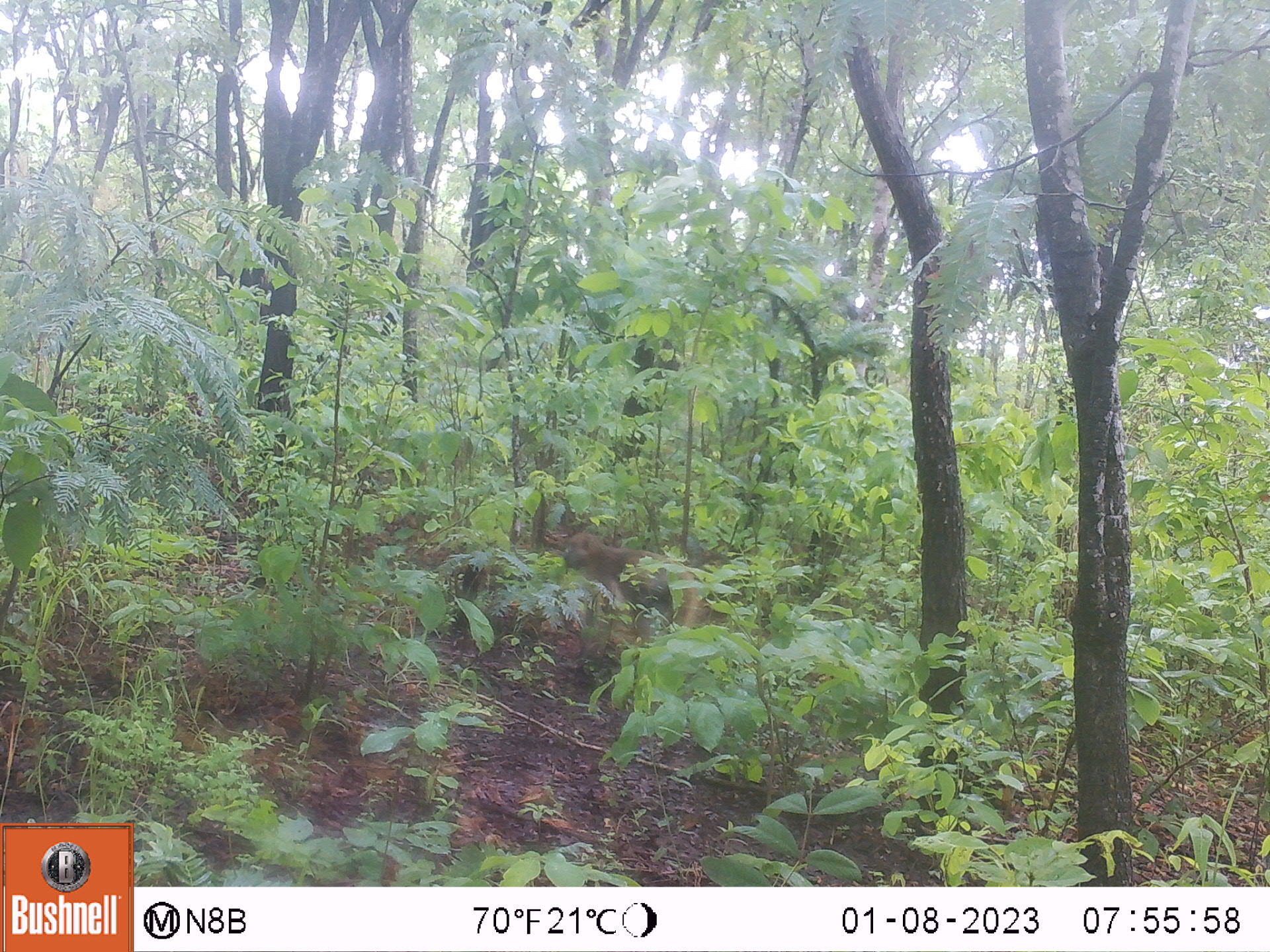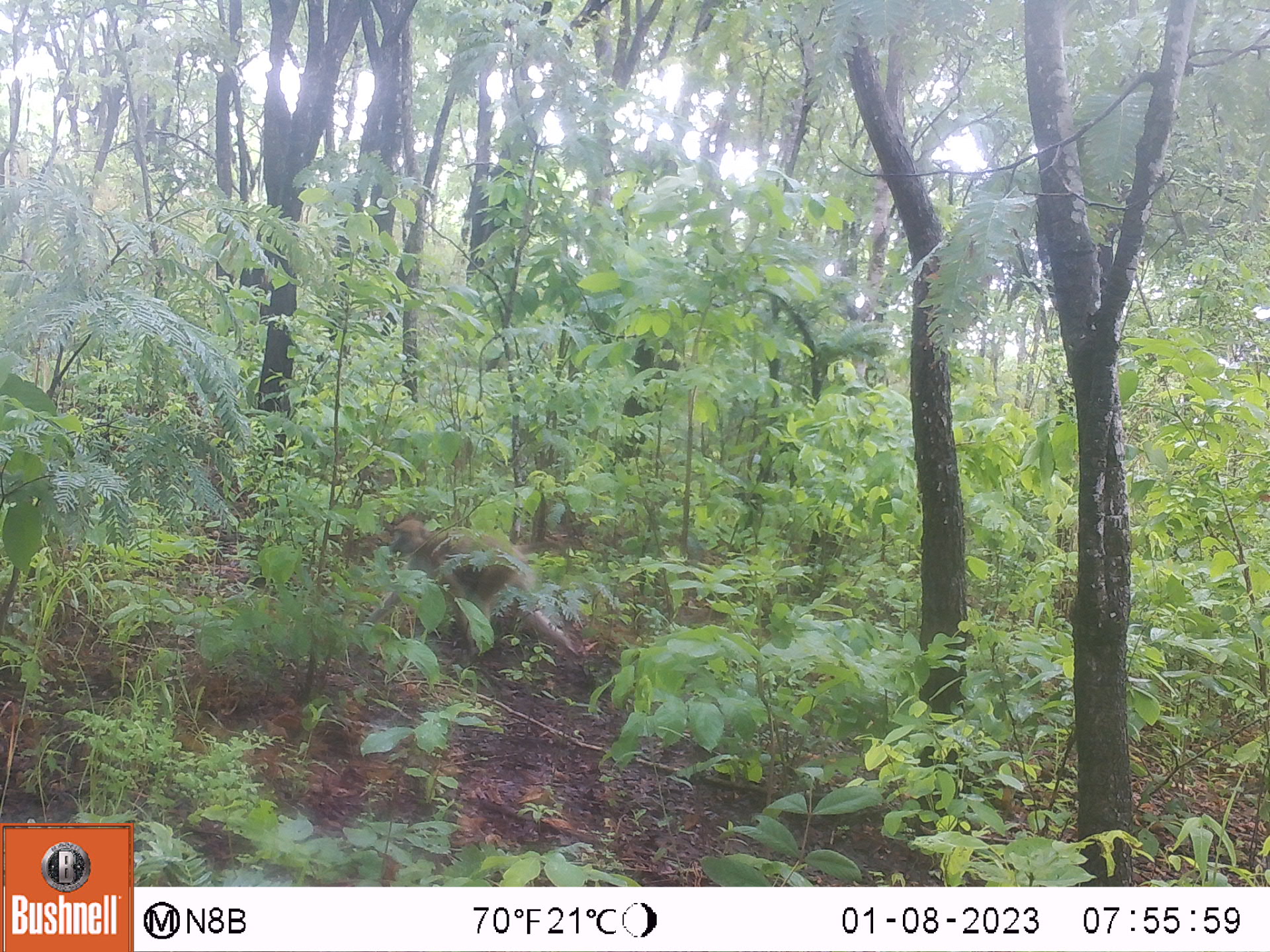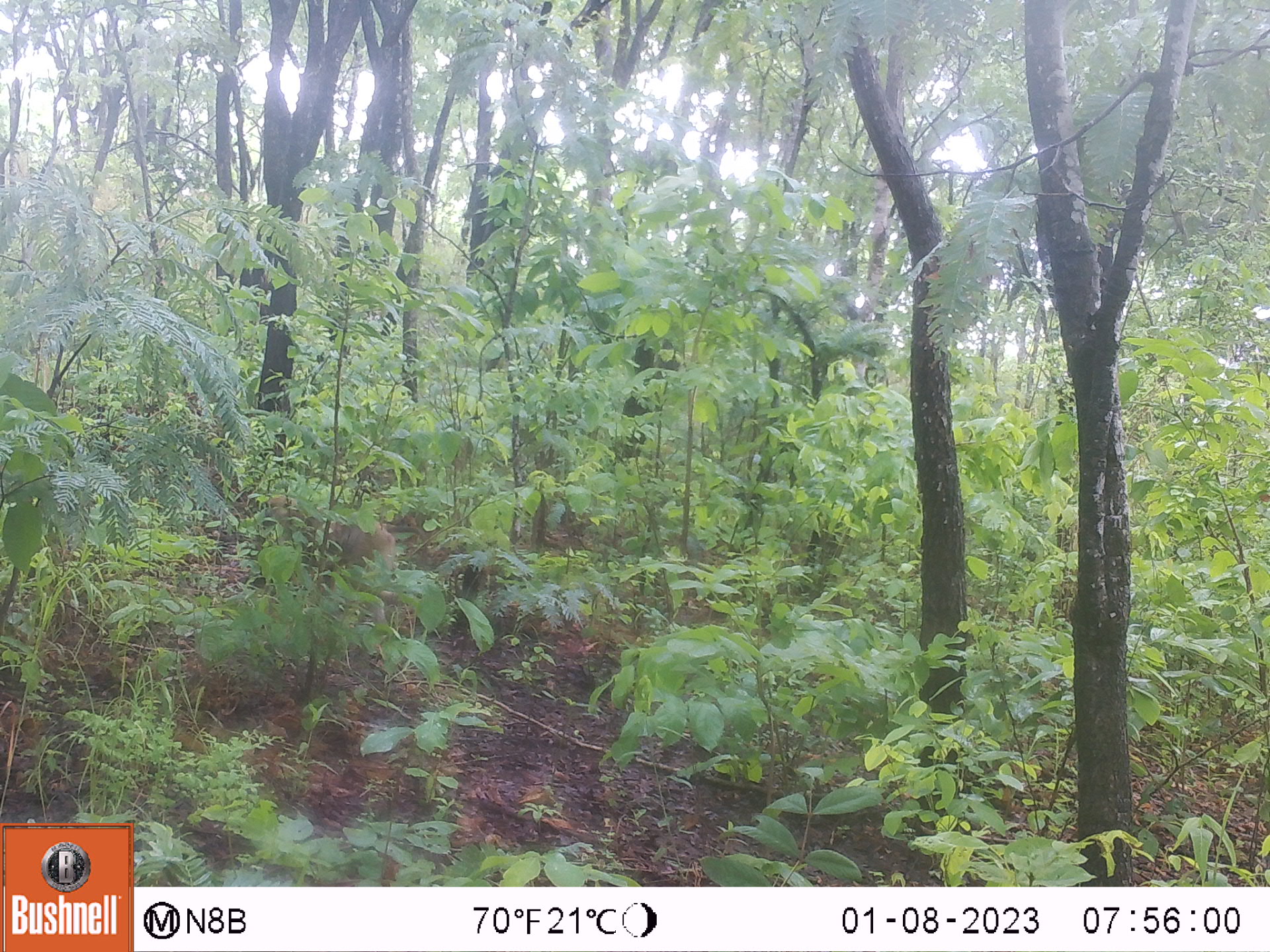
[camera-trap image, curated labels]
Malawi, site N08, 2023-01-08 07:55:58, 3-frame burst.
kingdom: Animalia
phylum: Chordata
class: Mammalia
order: Primates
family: Cercopithecidae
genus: Papio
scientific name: Papio cynocephalus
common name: yellow baboon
Yellow baboon (Papio cynocephalus), count 1.